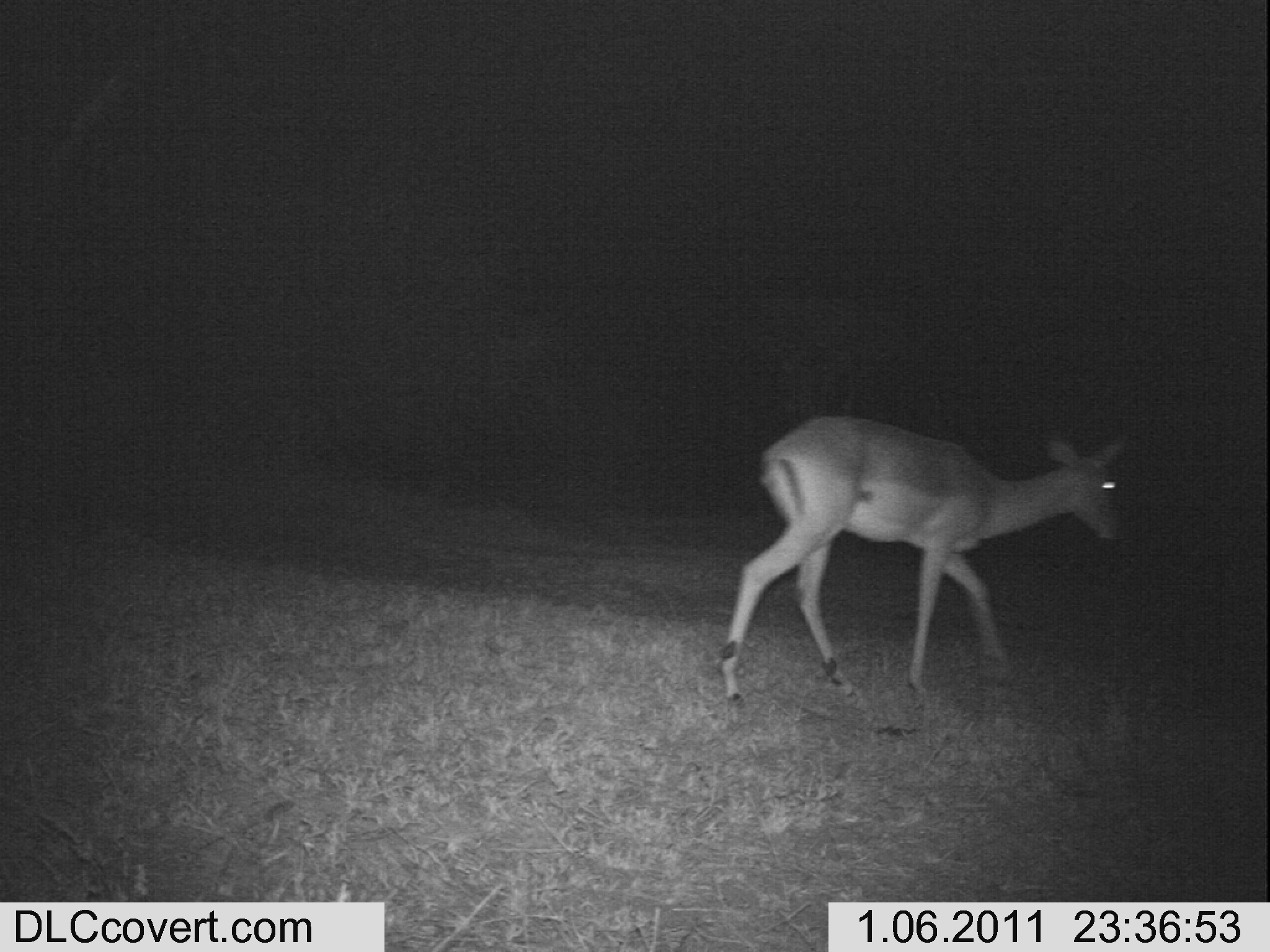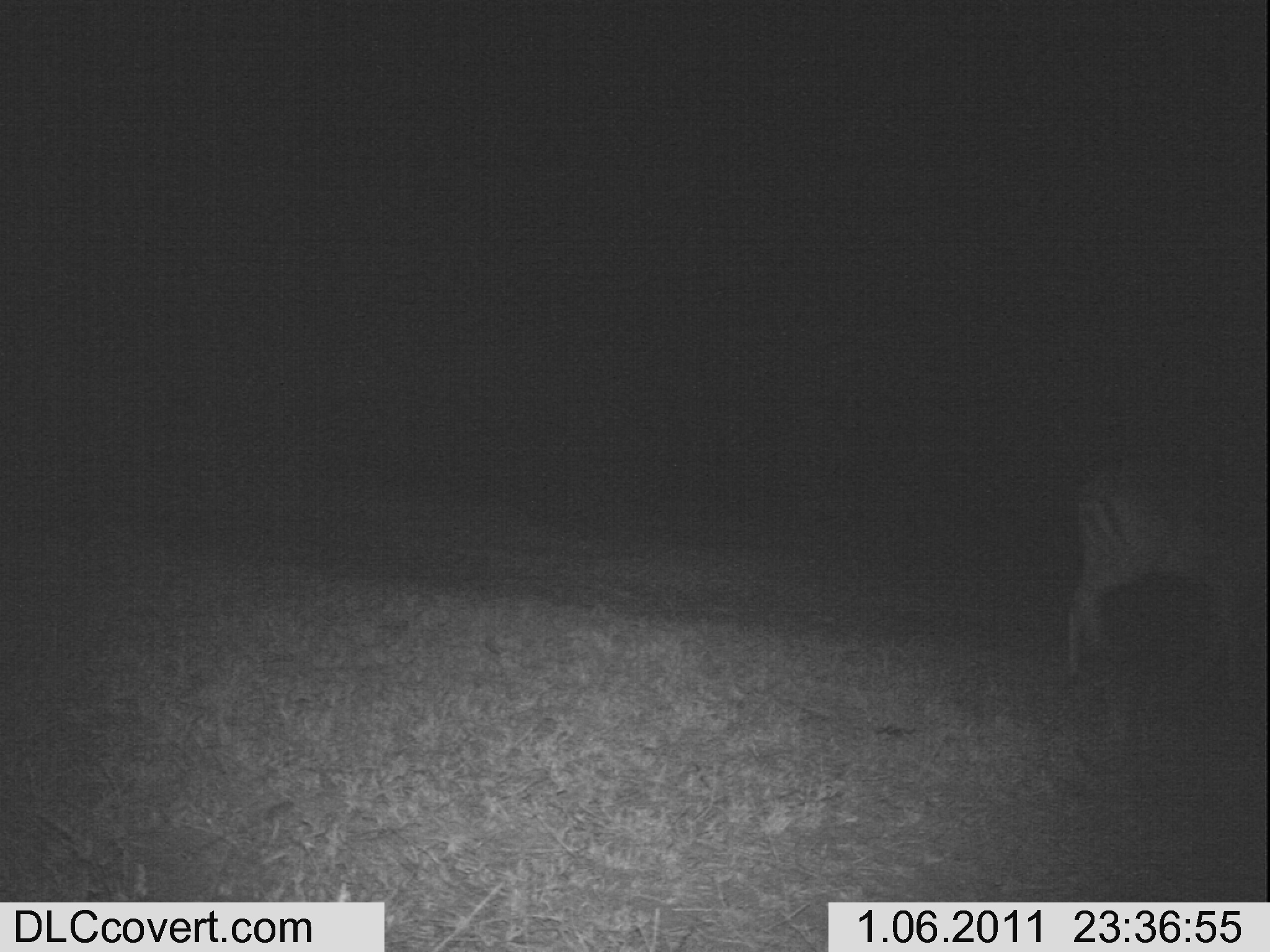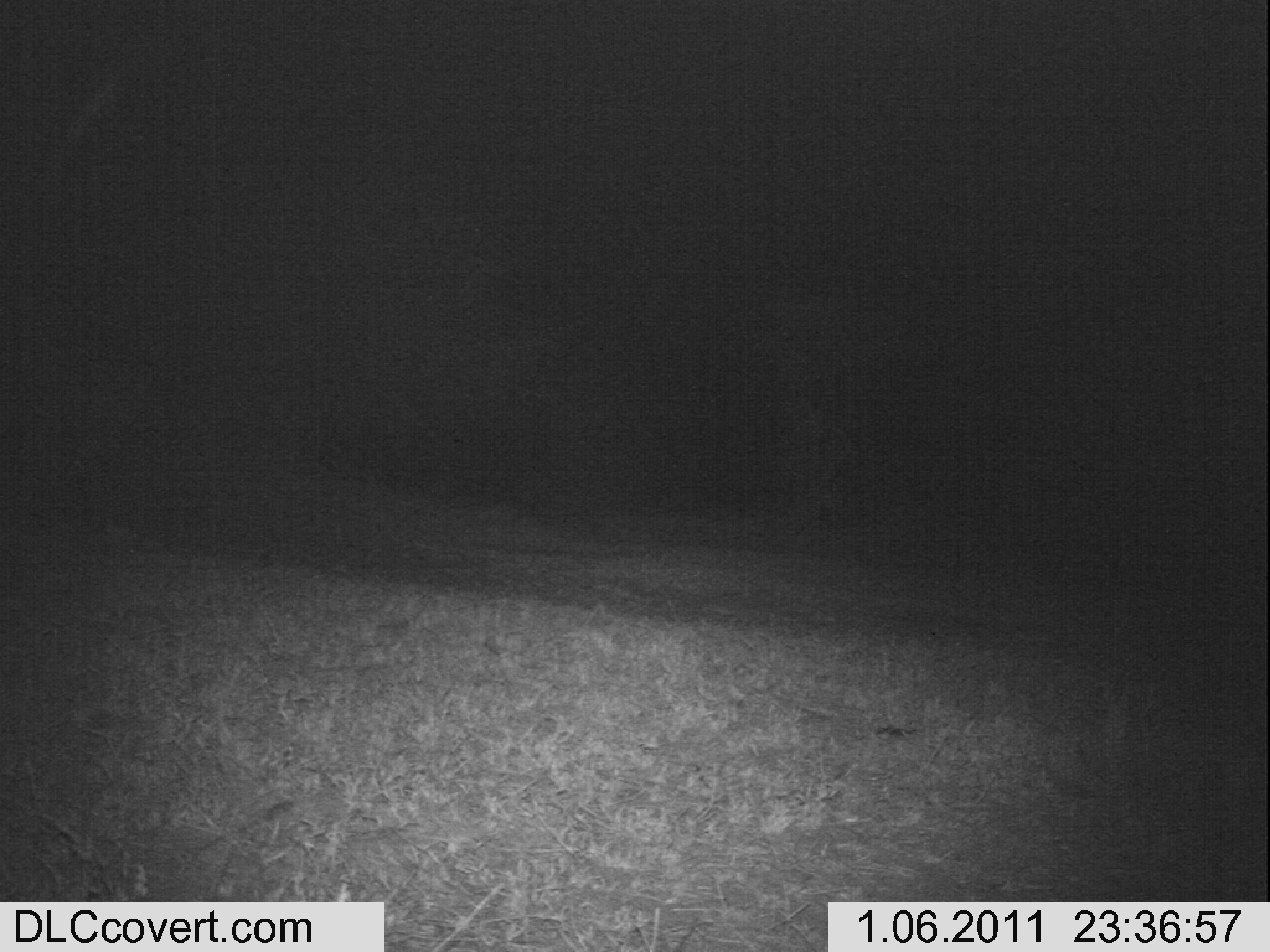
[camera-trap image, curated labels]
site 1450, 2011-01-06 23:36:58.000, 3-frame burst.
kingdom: Animalia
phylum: Chordata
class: Mammalia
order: Artiodactyla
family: Bovidae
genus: Aepyceros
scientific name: Aepyceros melampus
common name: impala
Aepyceros melampus (impala), count 1.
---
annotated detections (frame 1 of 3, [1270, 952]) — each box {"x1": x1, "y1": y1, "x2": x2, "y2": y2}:
aepyceros melampus: {"x1": 716, "y1": 410, "x2": 1131, "y2": 702}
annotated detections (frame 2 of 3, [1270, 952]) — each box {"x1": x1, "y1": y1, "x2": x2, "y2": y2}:
aepyceros melampus: {"x1": 1062, "y1": 445, "x2": 1266, "y2": 686}